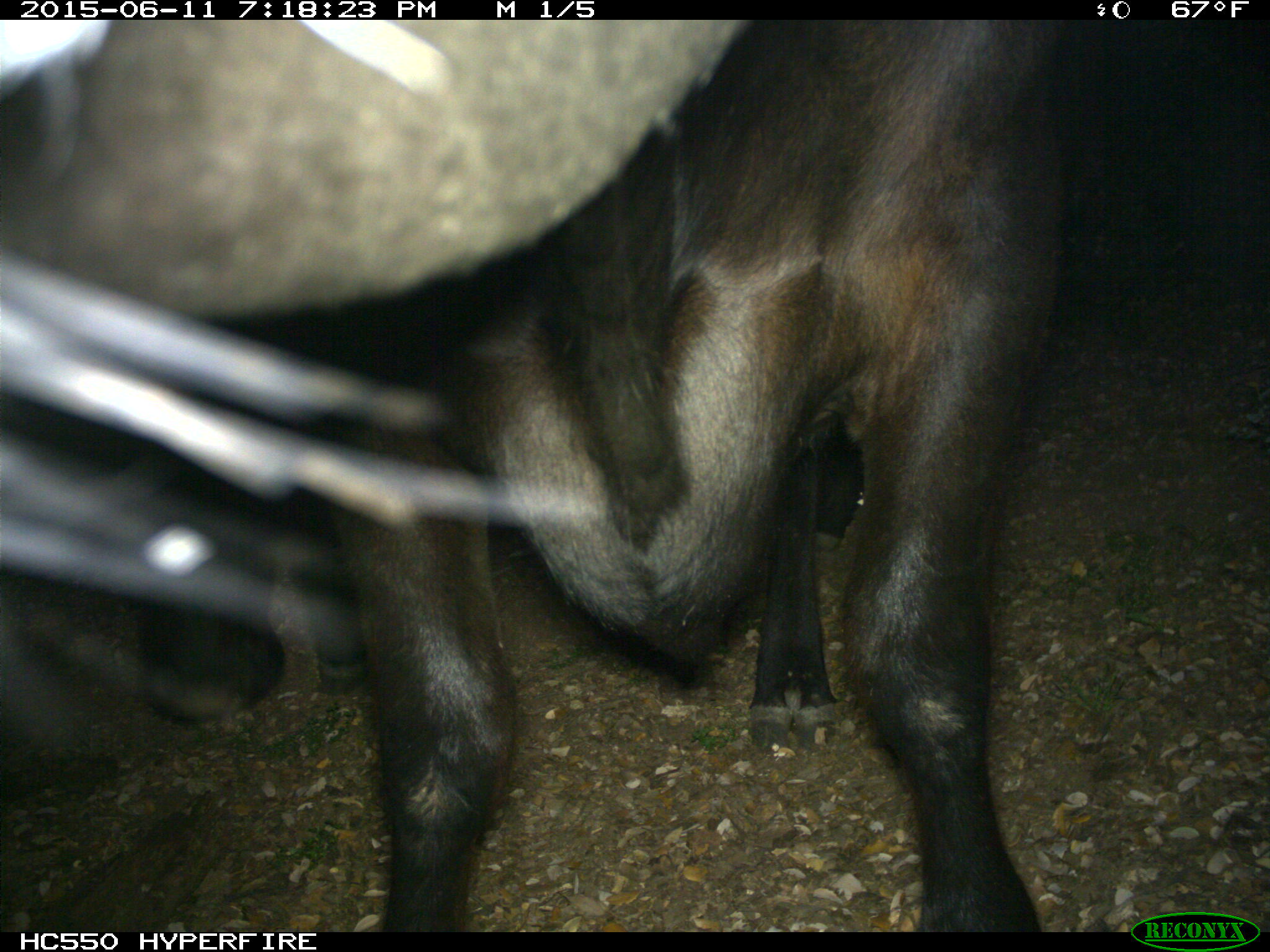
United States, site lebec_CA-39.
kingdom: Animalia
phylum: Chordata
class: Mammalia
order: Artiodactyla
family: Bovidae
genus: Bos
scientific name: Bos taurus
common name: domestic cow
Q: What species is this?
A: Bos taurus (domestic cow).